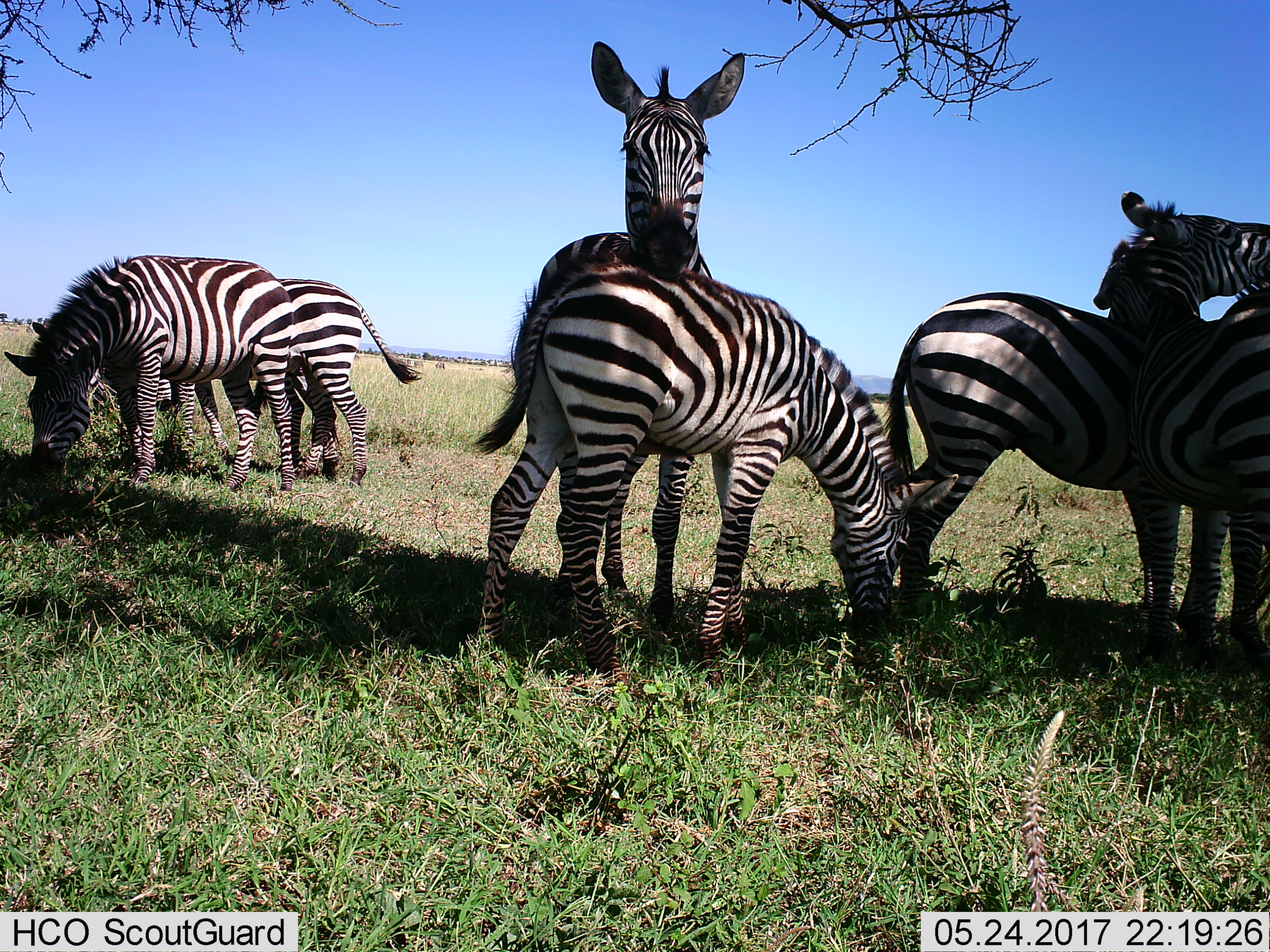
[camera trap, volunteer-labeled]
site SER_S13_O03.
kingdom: Animalia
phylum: Chordata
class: Mammalia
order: Perissodactyla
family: Equidae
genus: Equus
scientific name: Equus quagga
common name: plains zebra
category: zebraplains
Zebraplains (plains zebra) (Equus quagga), count 7. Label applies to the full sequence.